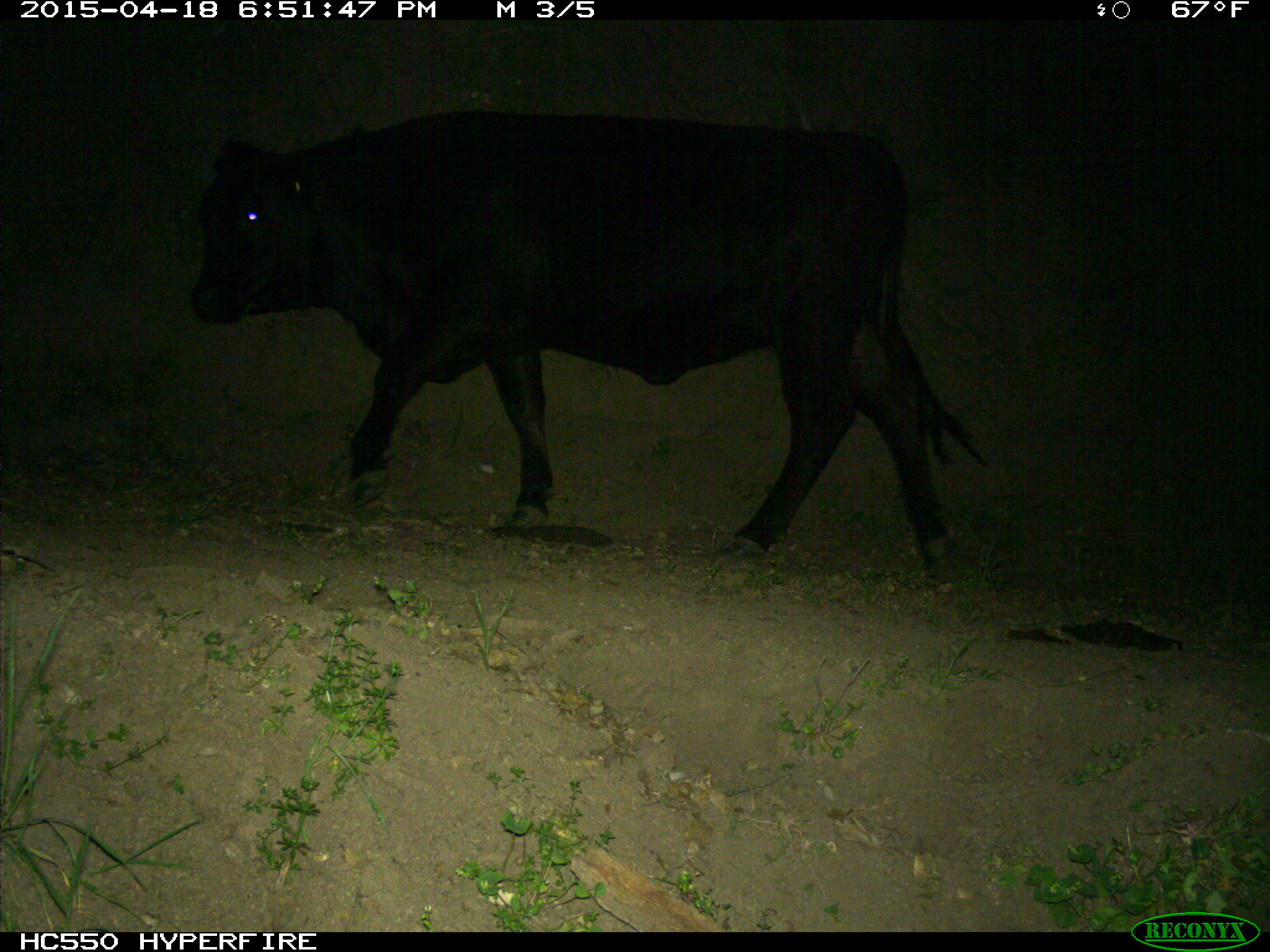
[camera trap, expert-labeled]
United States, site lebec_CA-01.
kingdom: Animalia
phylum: Chordata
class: Mammalia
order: Artiodactyla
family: Bovidae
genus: Bos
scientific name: Bos taurus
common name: domestic cow